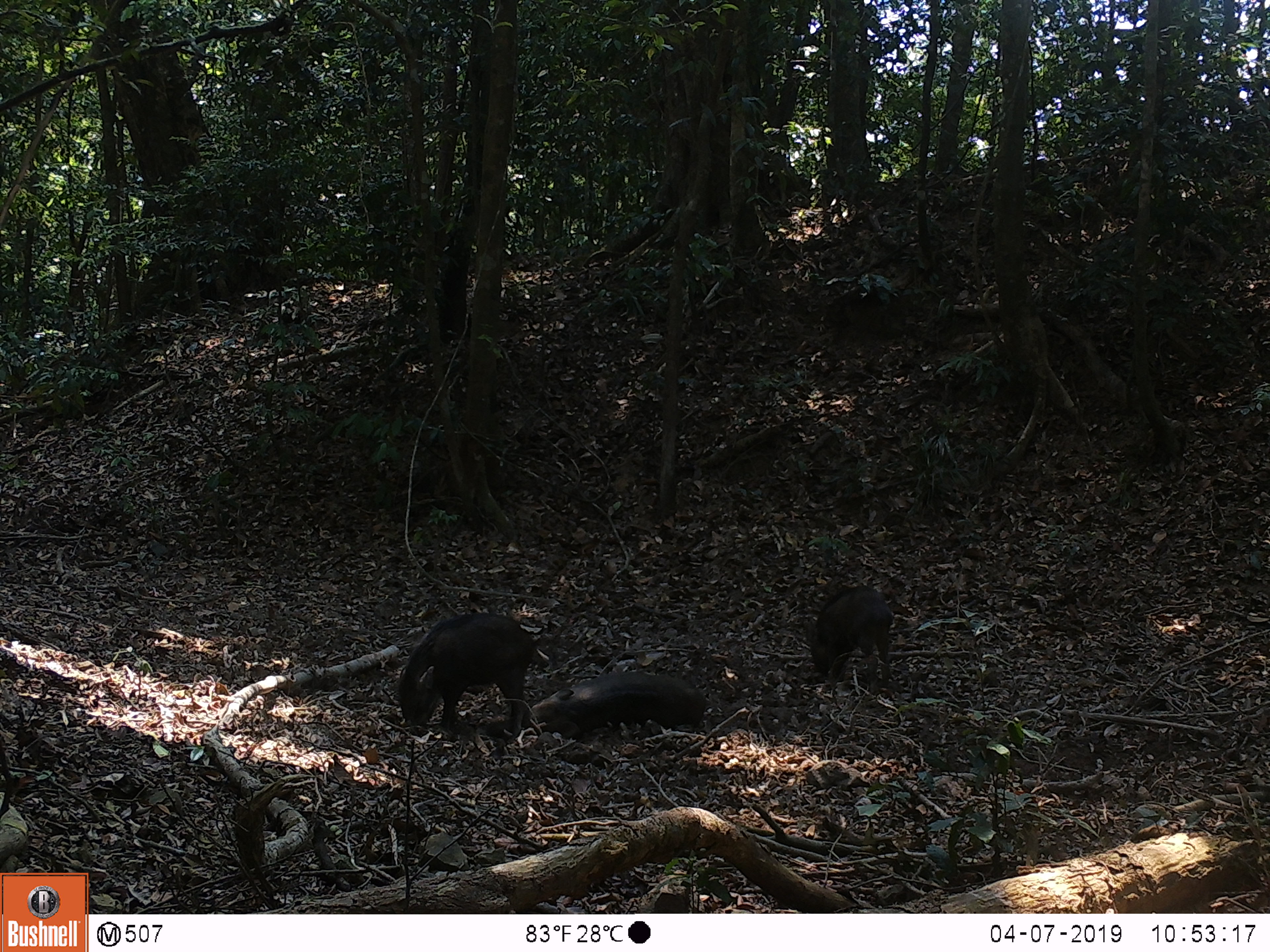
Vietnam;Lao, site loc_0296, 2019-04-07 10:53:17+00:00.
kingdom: Animalia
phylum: Chordata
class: Mammalia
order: Artiodactyla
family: Suidae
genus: Sus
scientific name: Sus scrofa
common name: eurasian wild pig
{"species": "eurasian wild pig (Sus scrofa)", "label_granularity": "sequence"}